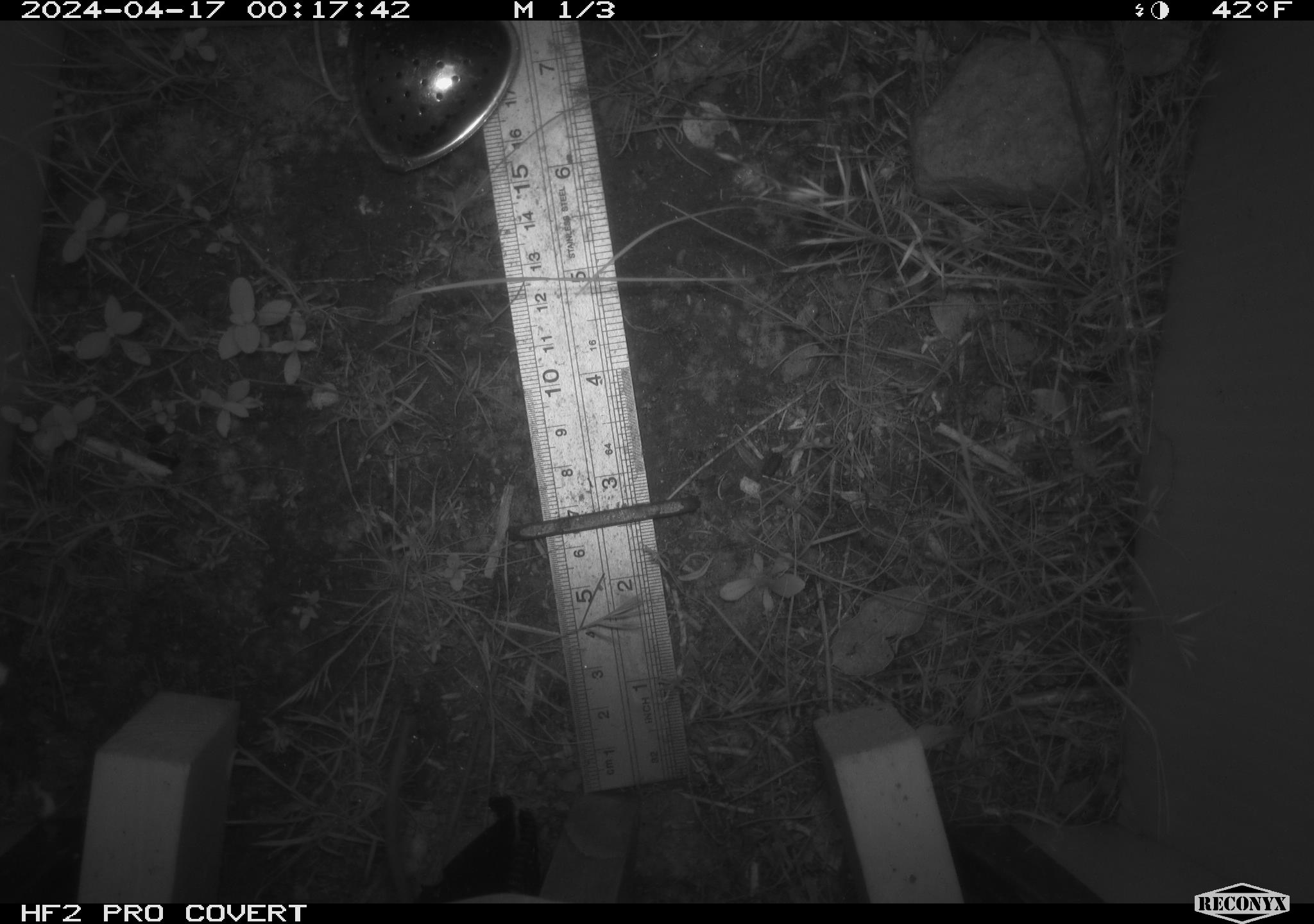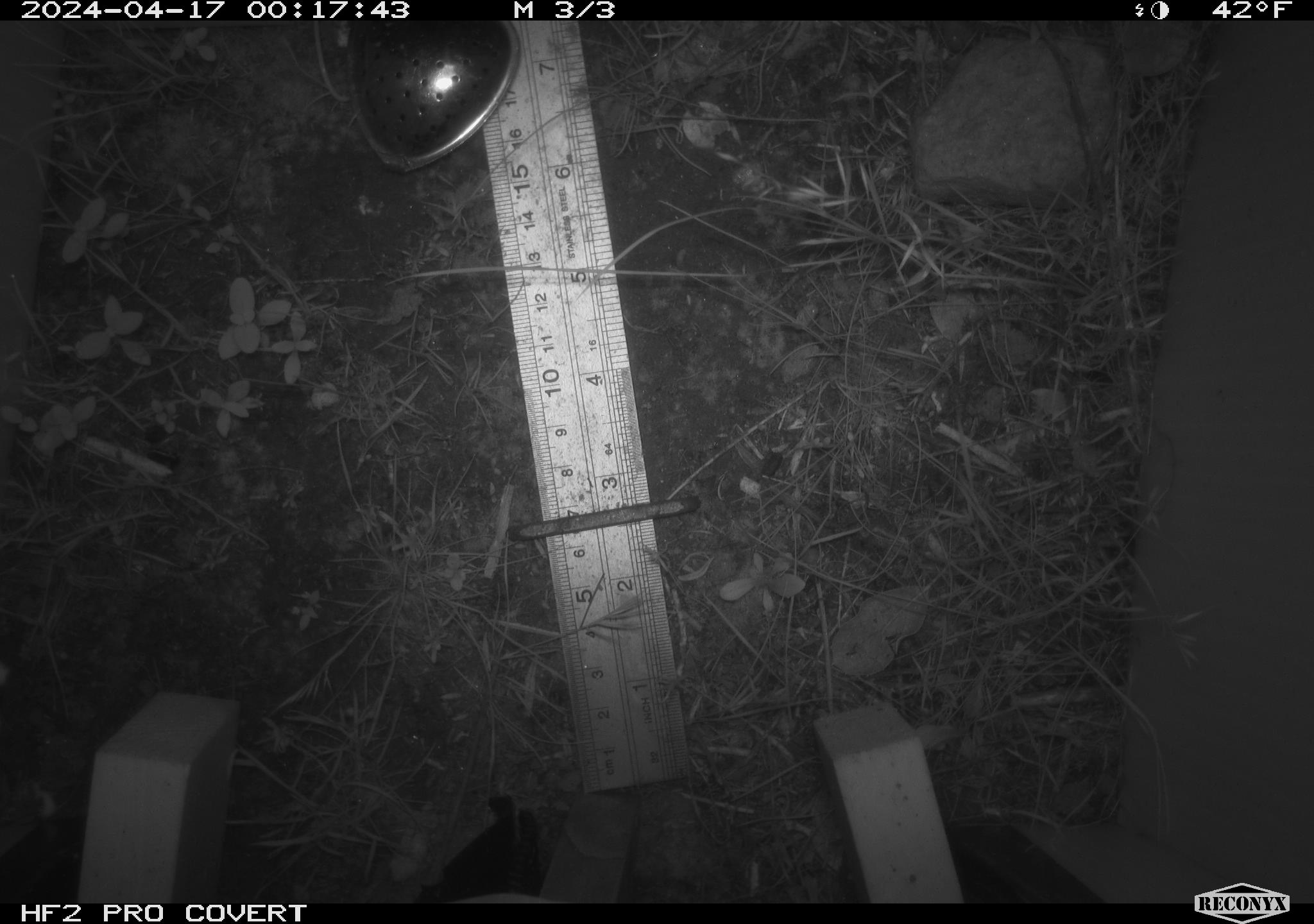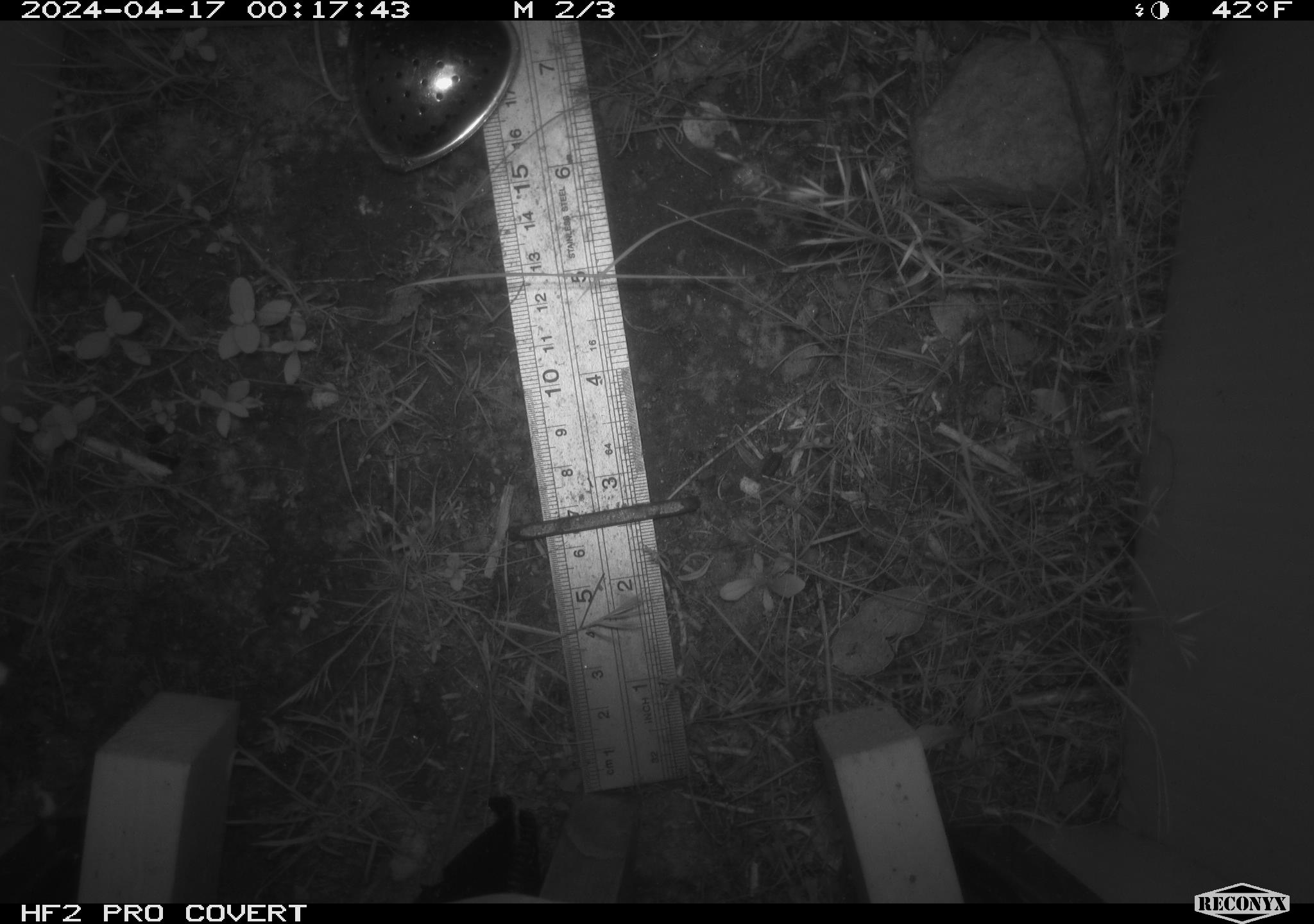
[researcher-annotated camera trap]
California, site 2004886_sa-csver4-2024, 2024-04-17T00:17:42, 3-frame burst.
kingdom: Animalia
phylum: Chordata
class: Mammalia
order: Rodentia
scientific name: Rodentia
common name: mouse species